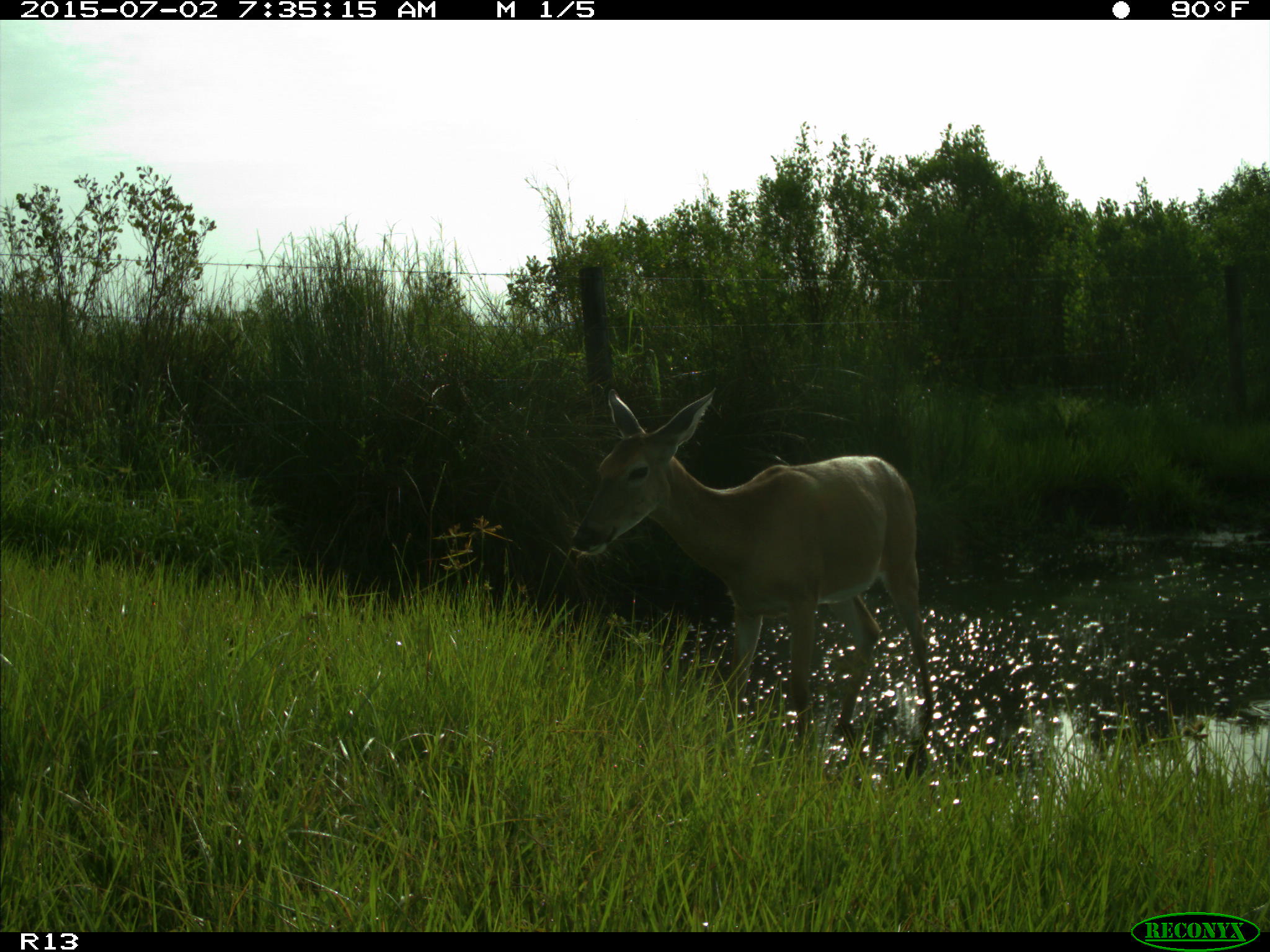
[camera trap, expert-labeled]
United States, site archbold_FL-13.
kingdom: Animalia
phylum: Chordata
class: Mammalia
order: Artiodactyla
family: Cervidae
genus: Odocoileus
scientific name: Odocoileus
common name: deer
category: unidentified deer